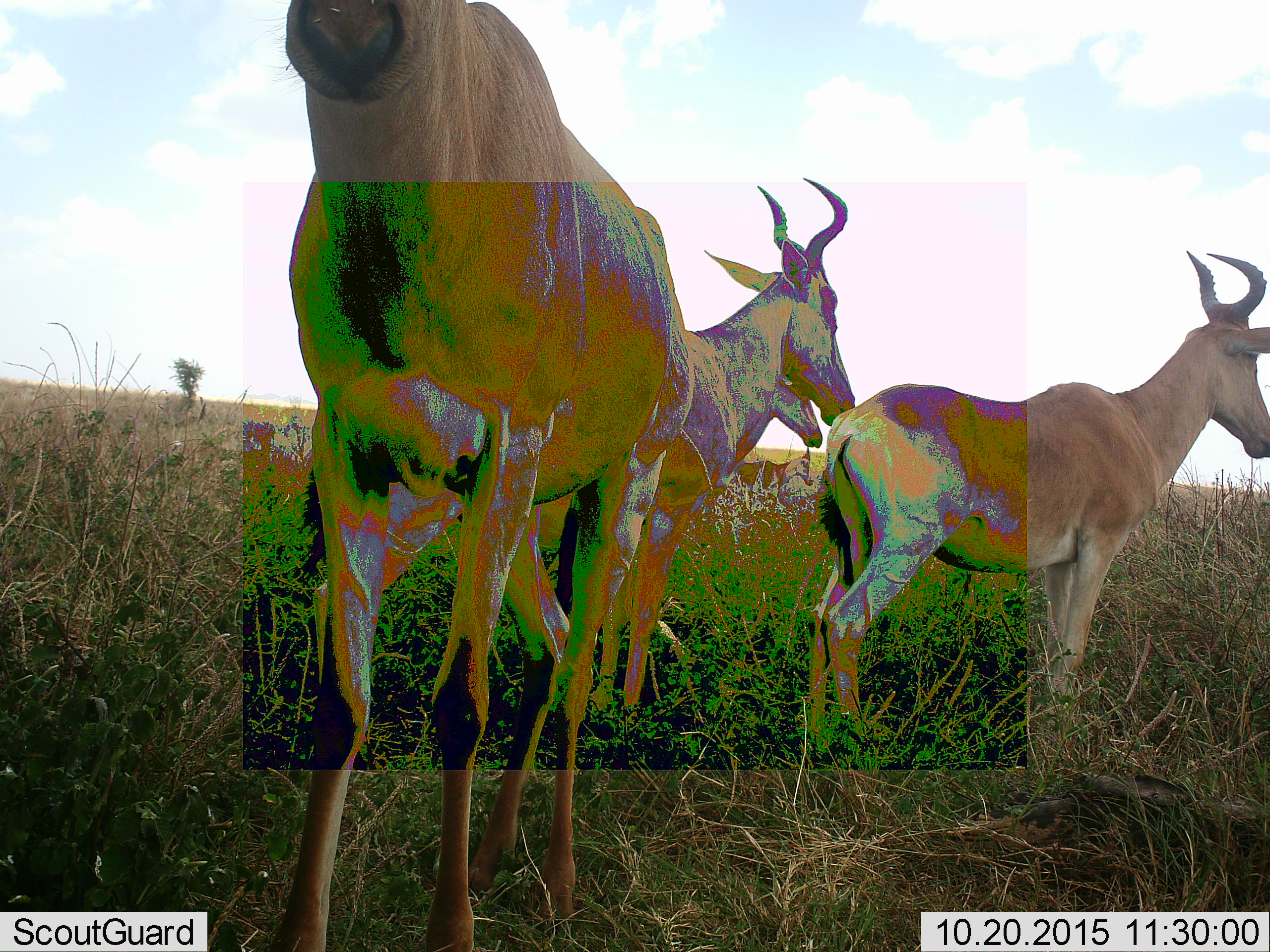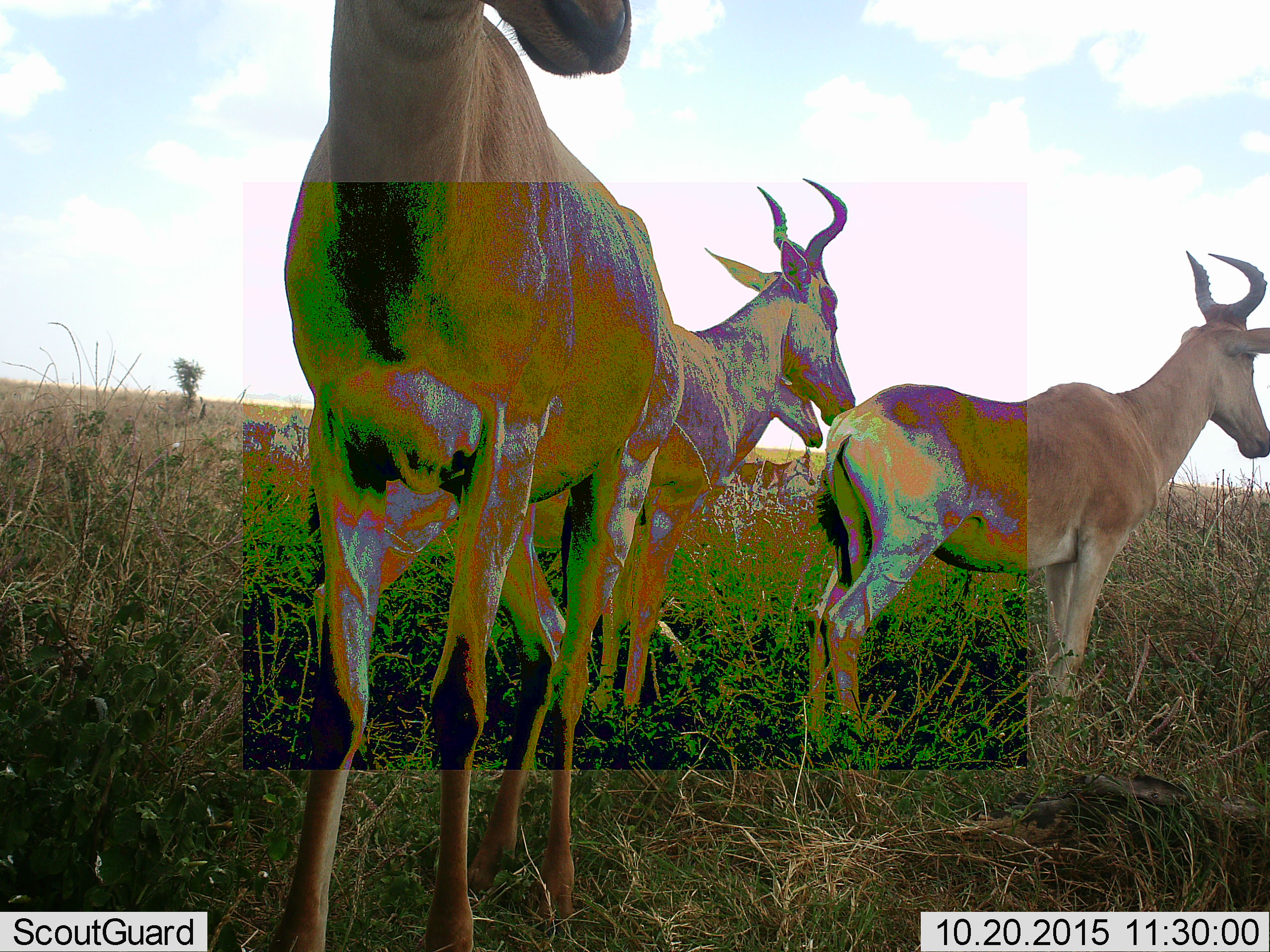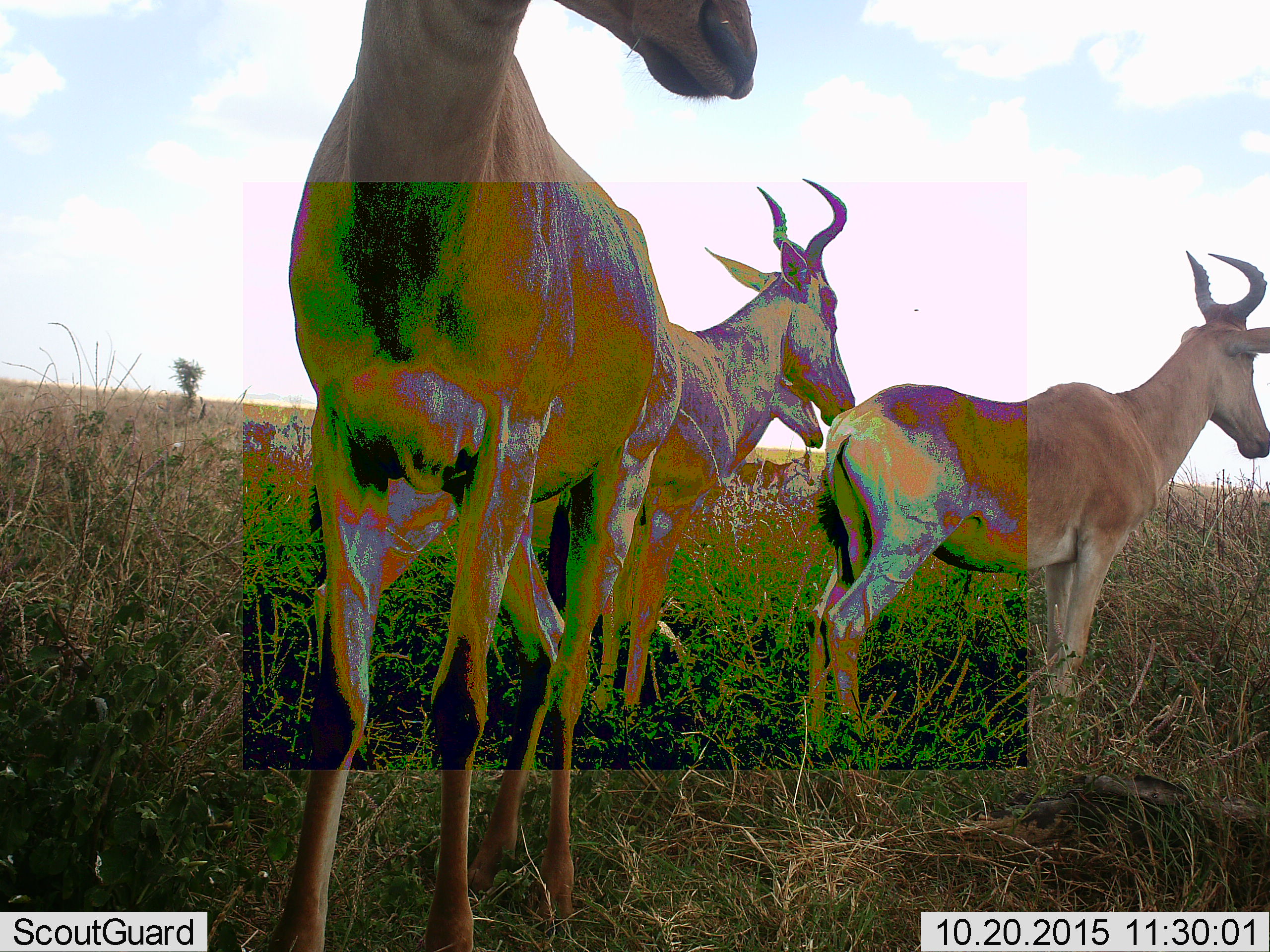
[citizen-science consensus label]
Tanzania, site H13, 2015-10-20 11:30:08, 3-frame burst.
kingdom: Animalia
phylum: Chordata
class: Mammalia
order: Artiodactyla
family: Bovidae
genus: Alcelaphus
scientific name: Alcelaphus buselaphus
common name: hartebeest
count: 4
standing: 100%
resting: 0%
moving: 11%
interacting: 11%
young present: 0%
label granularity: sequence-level